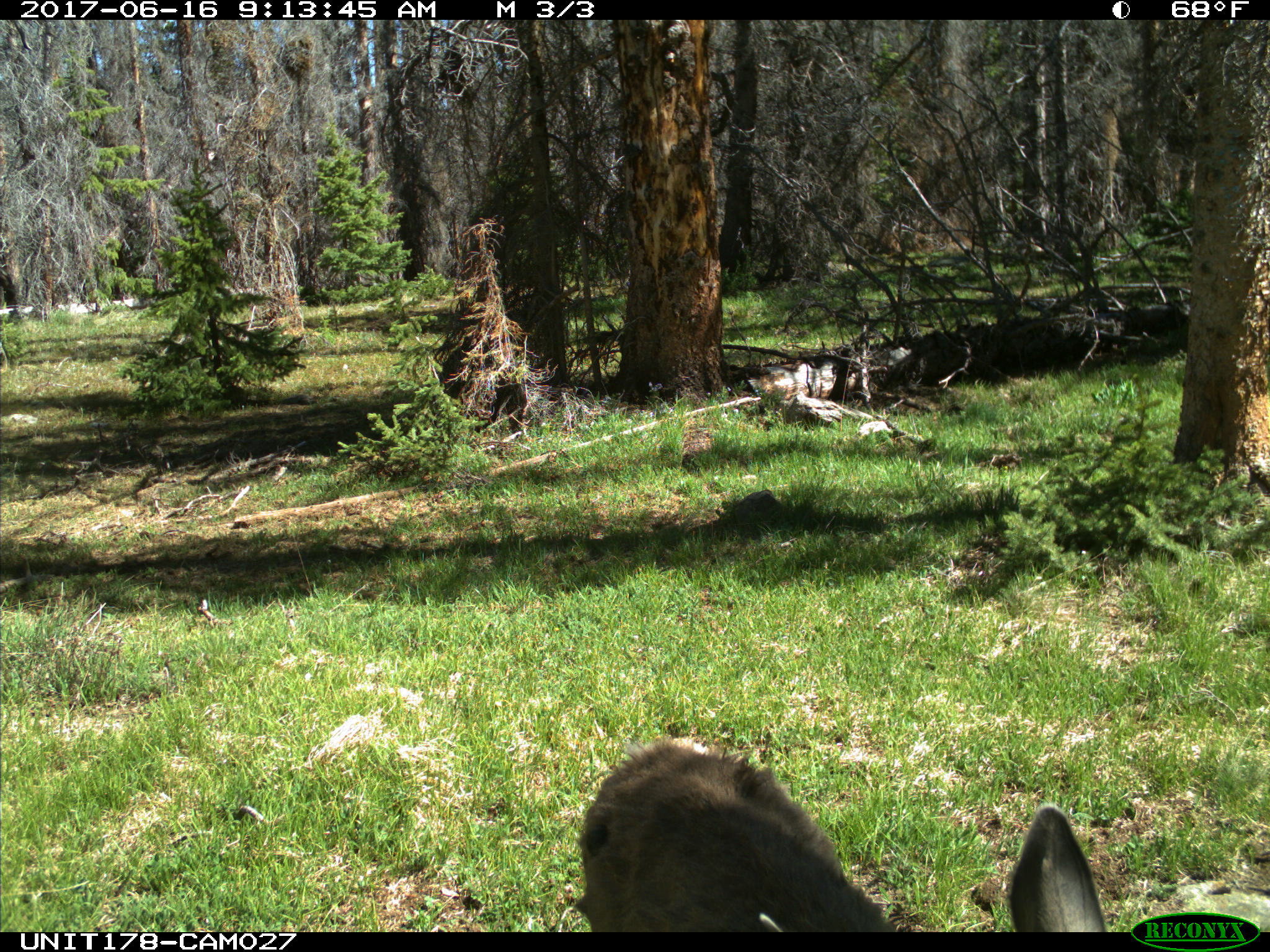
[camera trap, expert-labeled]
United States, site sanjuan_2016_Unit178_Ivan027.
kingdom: Animalia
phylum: Chordata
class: Mammalia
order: Artiodactyla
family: Cervidae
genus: Odocoileus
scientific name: Odocoileus hemionus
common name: mule deer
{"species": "Odocoileus hemionus (mule deer)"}